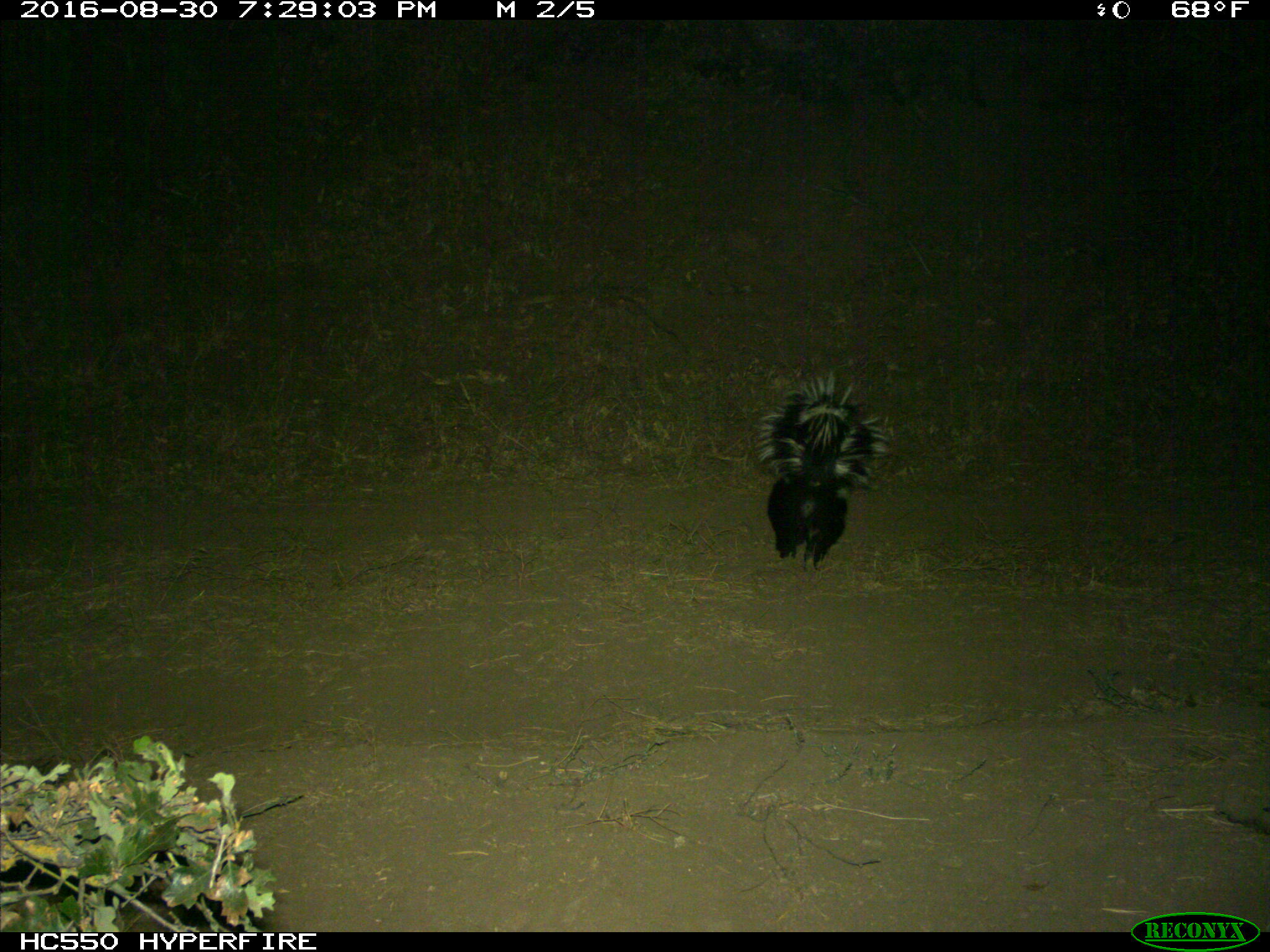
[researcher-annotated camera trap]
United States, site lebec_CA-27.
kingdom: Animalia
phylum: Chordata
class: Mammalia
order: Carnivora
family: Mephitidae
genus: Mephitis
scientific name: Mephitis mephitis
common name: striped skunk